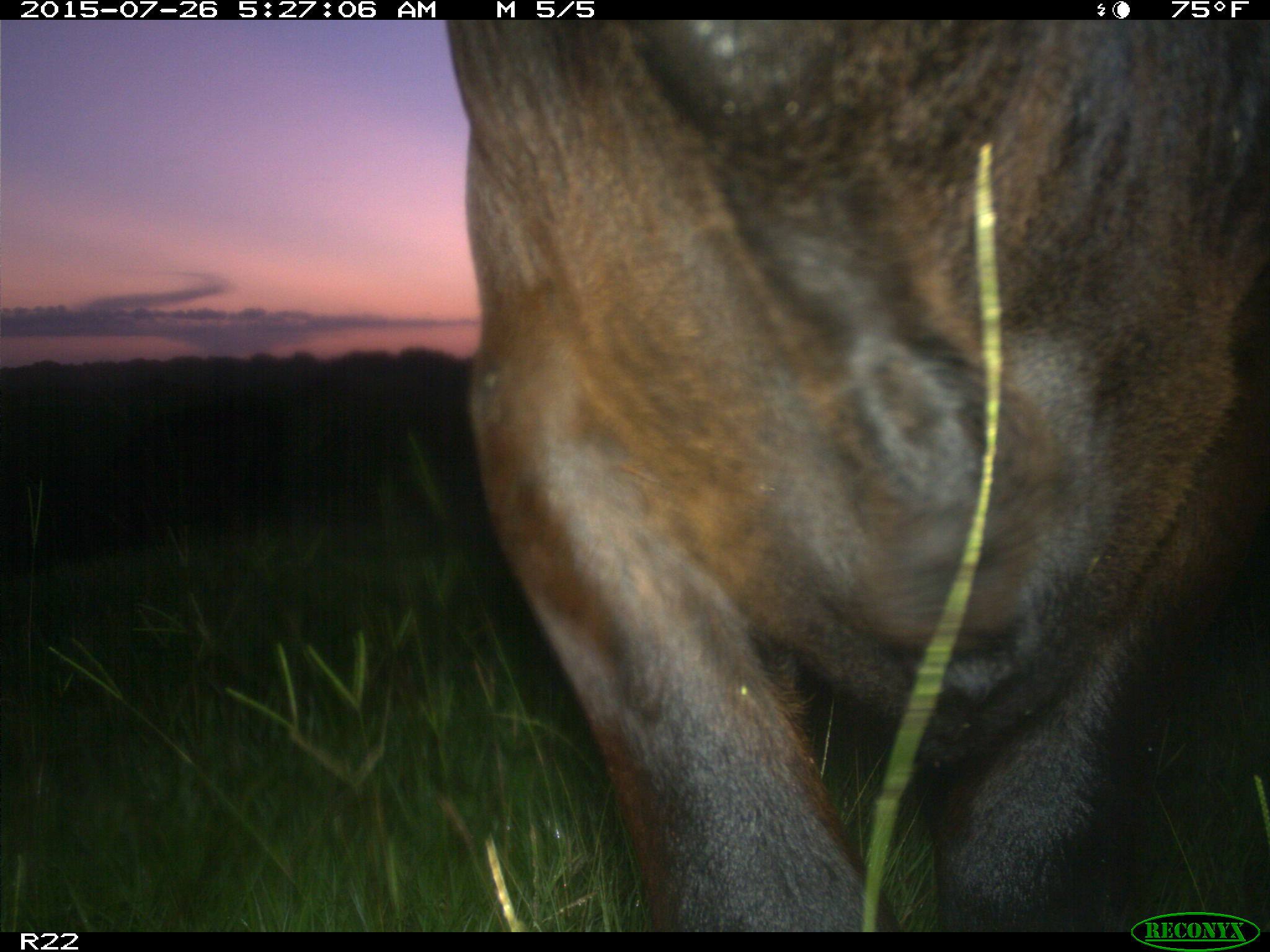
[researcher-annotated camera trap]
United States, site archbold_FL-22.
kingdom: Animalia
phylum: Chordata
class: Mammalia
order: Artiodactyla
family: Bovidae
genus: Bos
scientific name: Bos taurus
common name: domestic cow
Bos taurus (domestic cow).